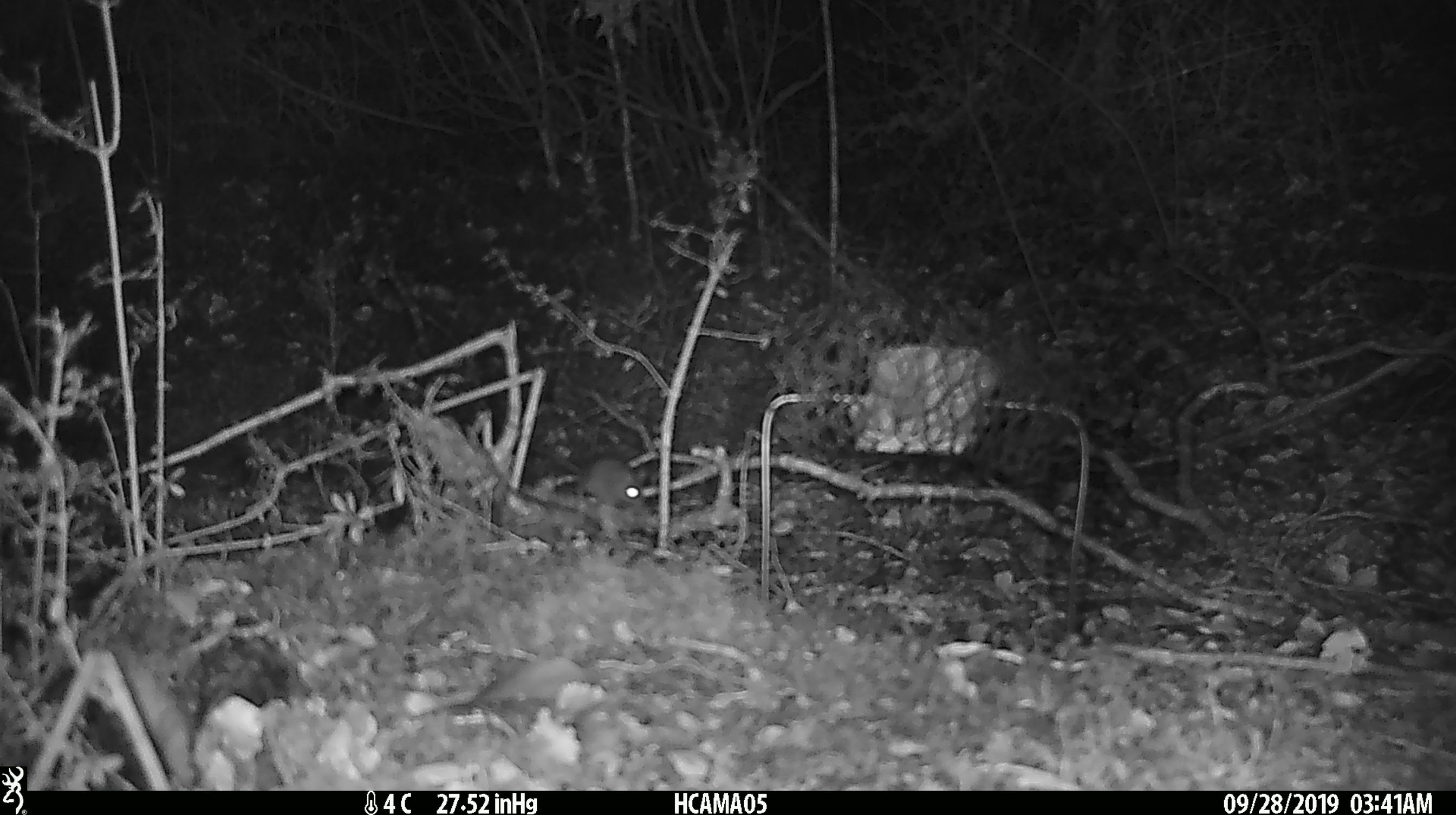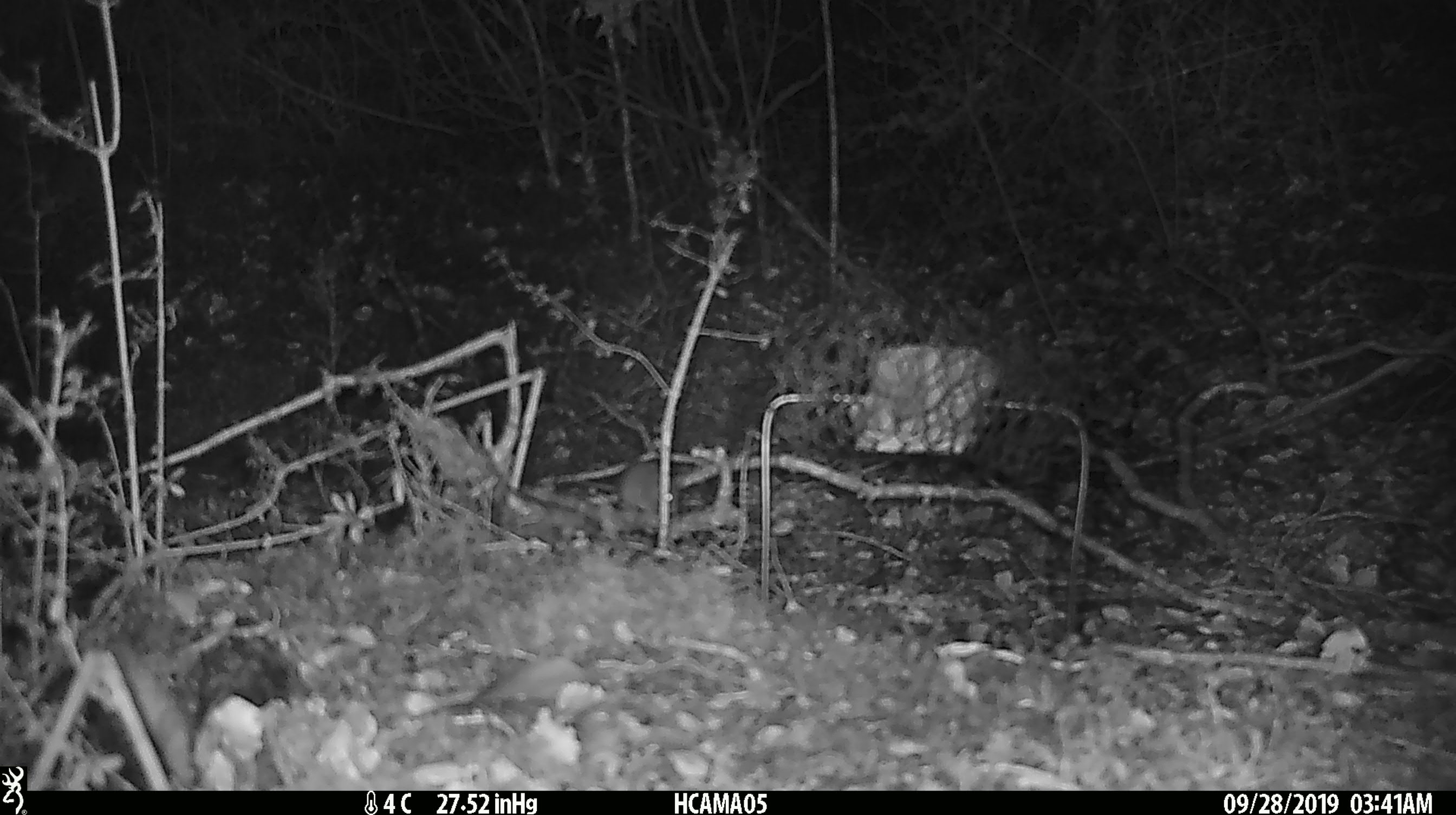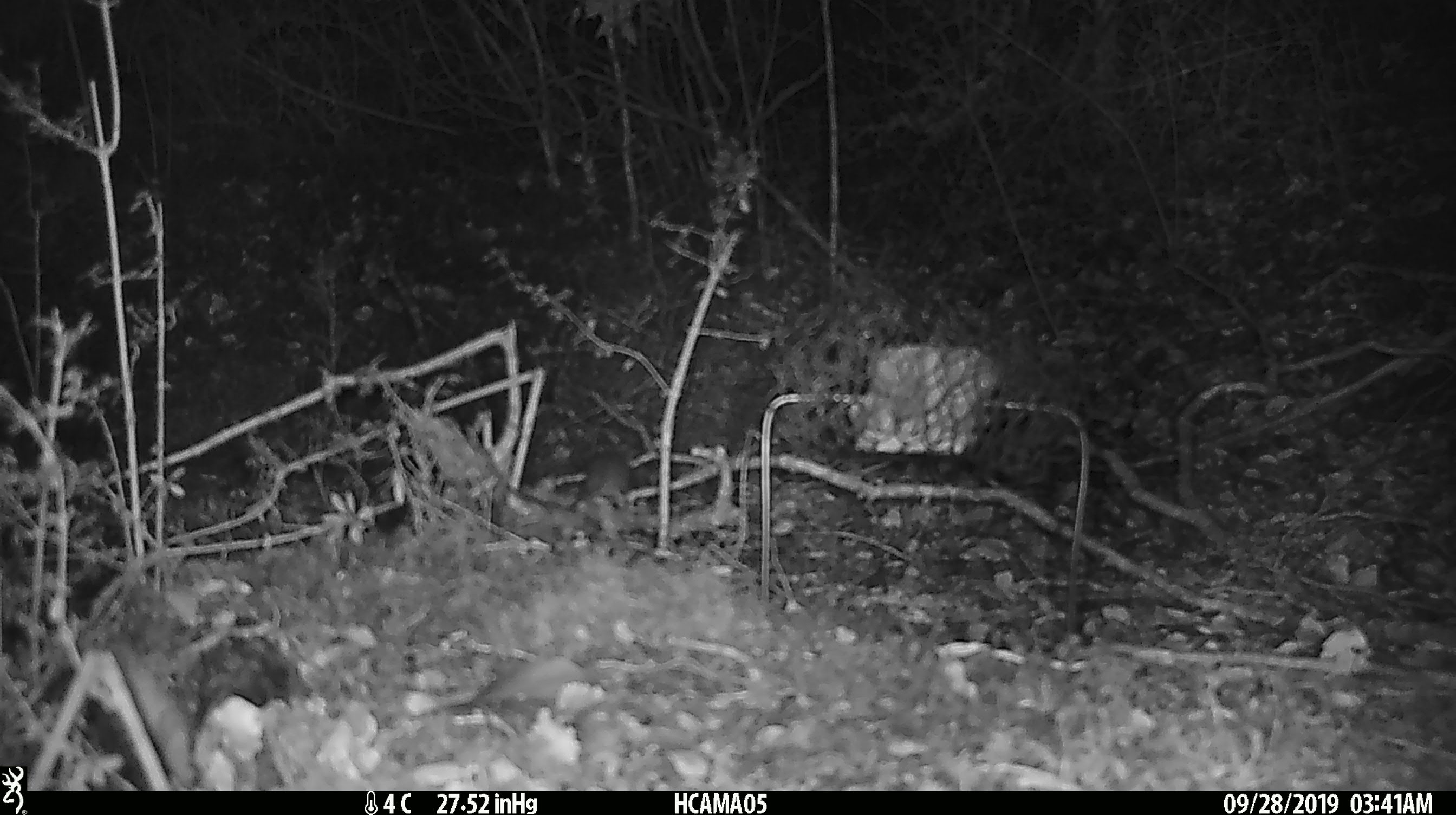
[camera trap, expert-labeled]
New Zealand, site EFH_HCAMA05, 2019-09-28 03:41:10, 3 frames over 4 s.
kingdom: Animalia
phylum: Chordata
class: Mammalia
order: Rodentia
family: Muridae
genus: Mus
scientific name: Mus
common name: mouse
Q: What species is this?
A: Mouse (Mus).